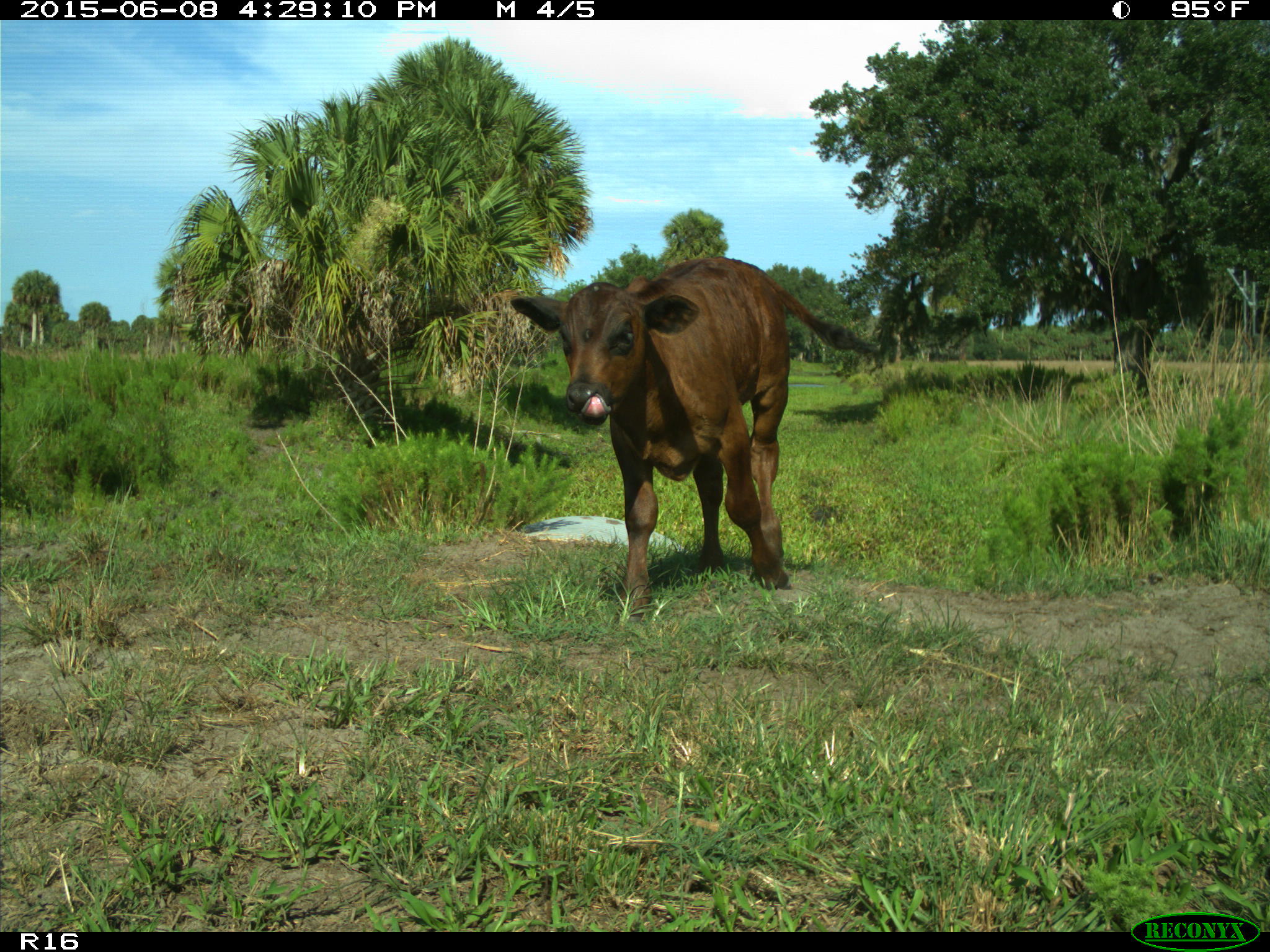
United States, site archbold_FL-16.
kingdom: Animalia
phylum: Chordata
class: Mammalia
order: Artiodactyla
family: Bovidae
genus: Bos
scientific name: Bos taurus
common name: domestic cow